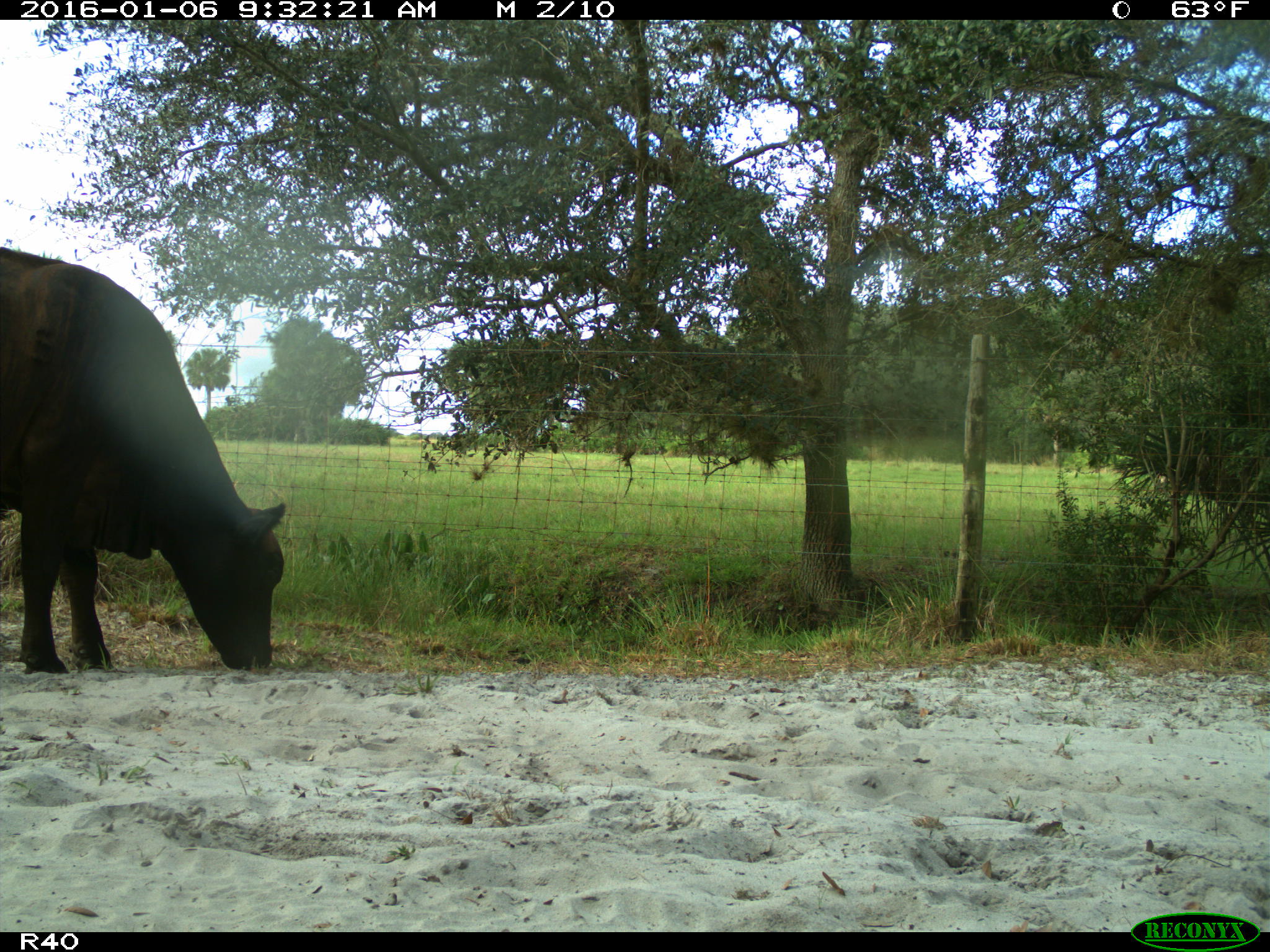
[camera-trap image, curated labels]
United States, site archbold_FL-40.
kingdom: Animalia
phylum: Chordata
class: Mammalia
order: Artiodactyla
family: Bovidae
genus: Bos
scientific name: Bos taurus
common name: domestic cow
Bos taurus (domestic cow).